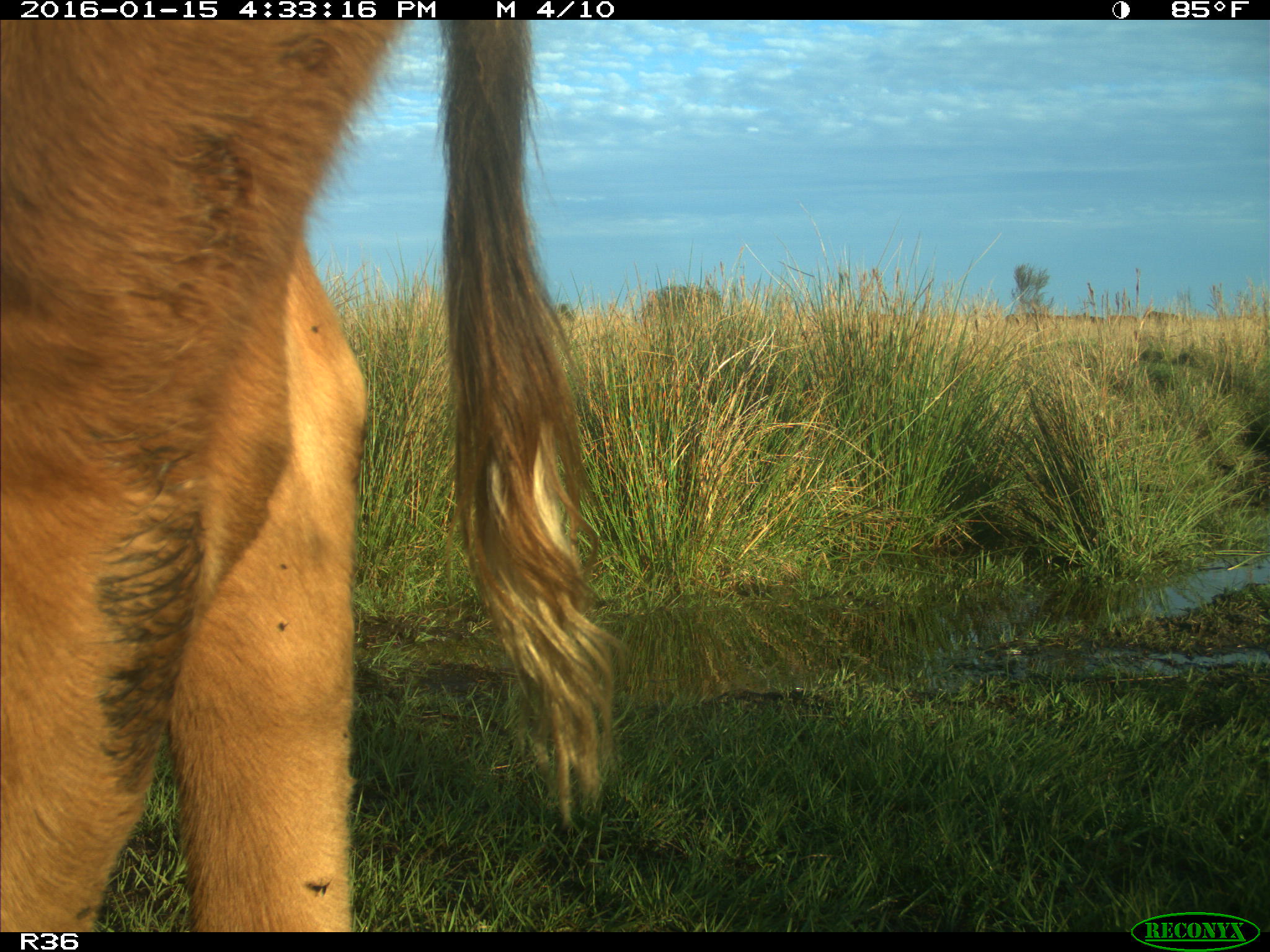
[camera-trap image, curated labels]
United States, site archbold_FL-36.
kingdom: Animalia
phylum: Chordata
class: Mammalia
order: Artiodactyla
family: Bovidae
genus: Bos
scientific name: Bos taurus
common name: domestic cow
Bos taurus (domestic cow).